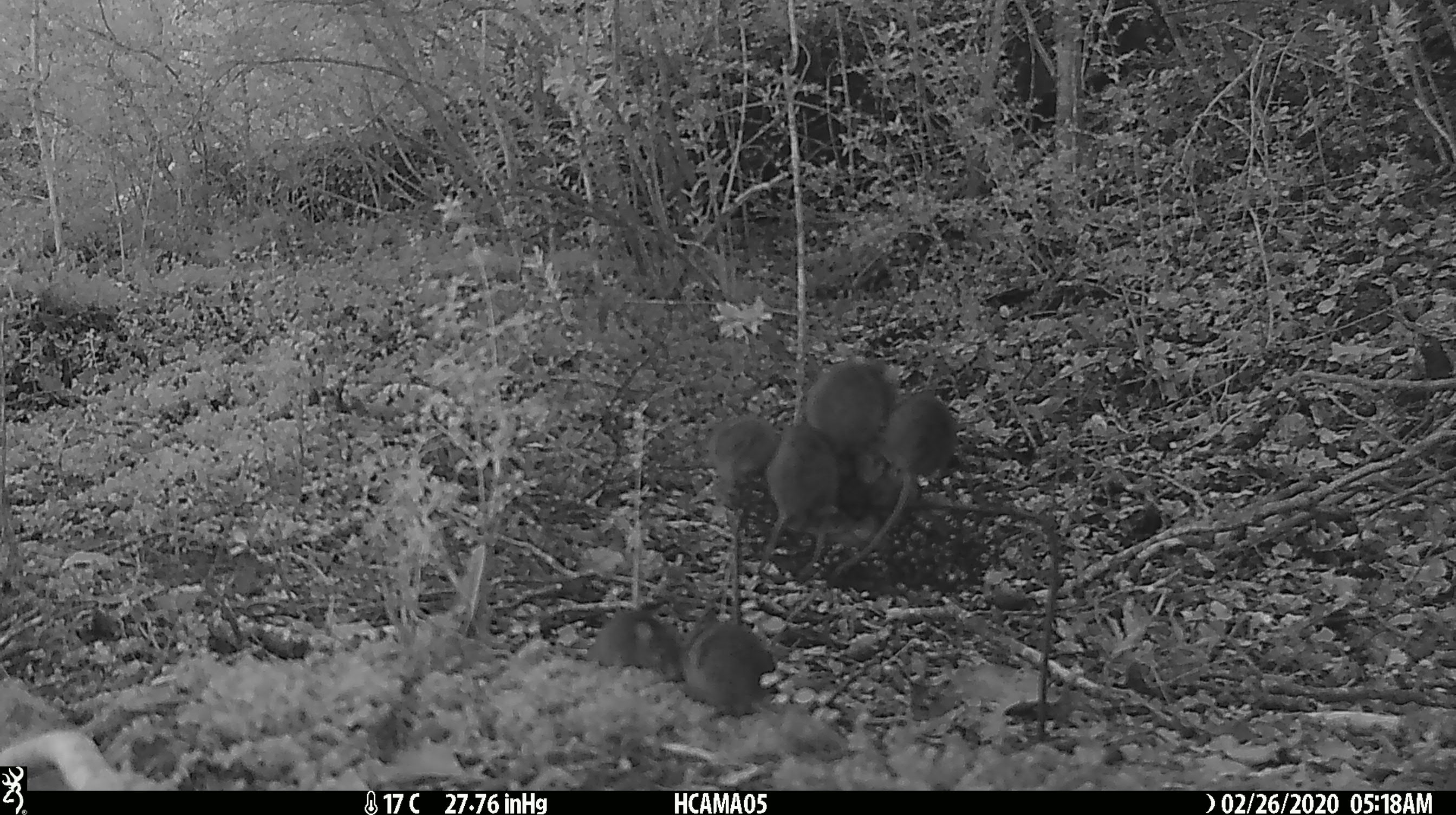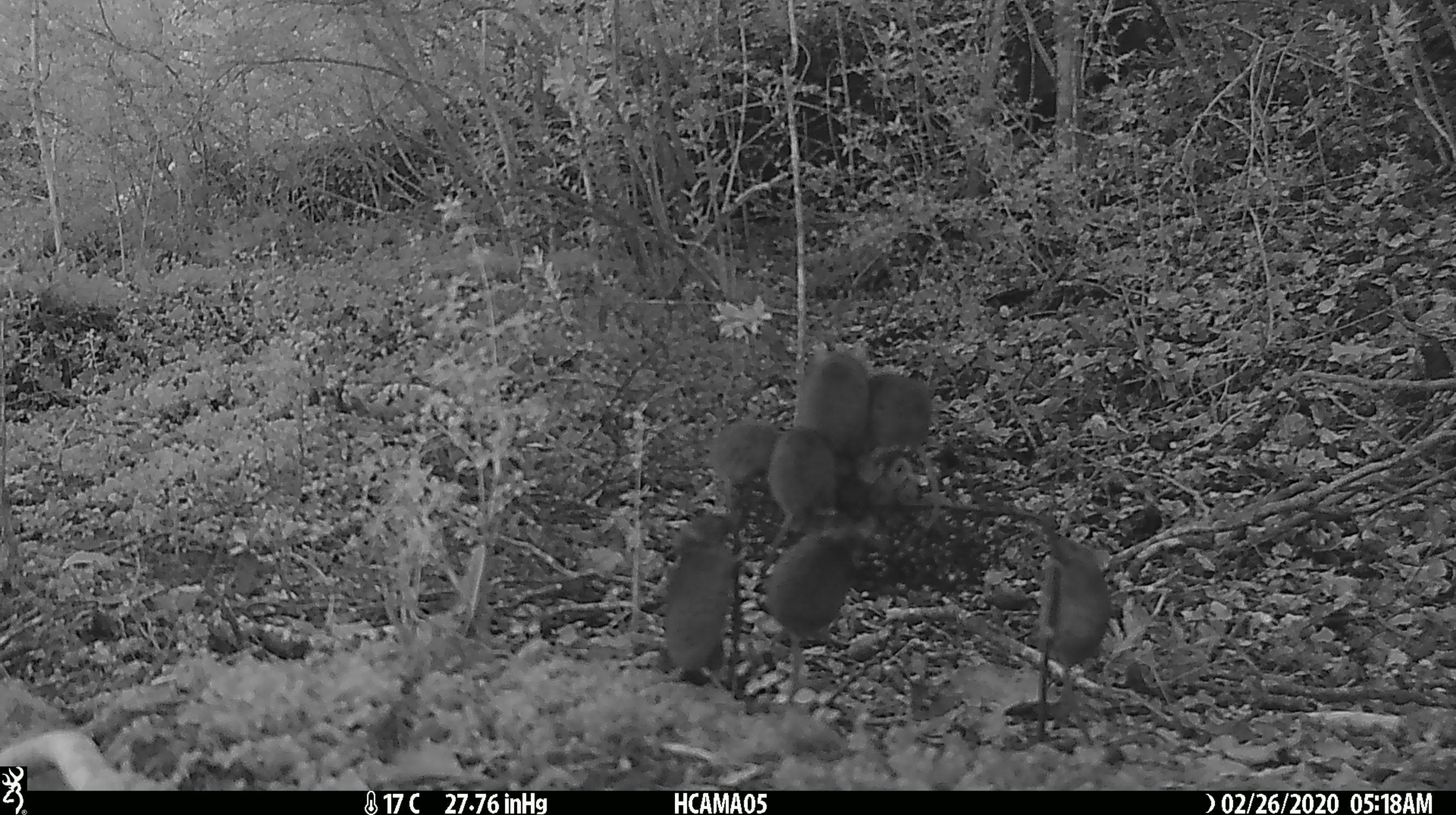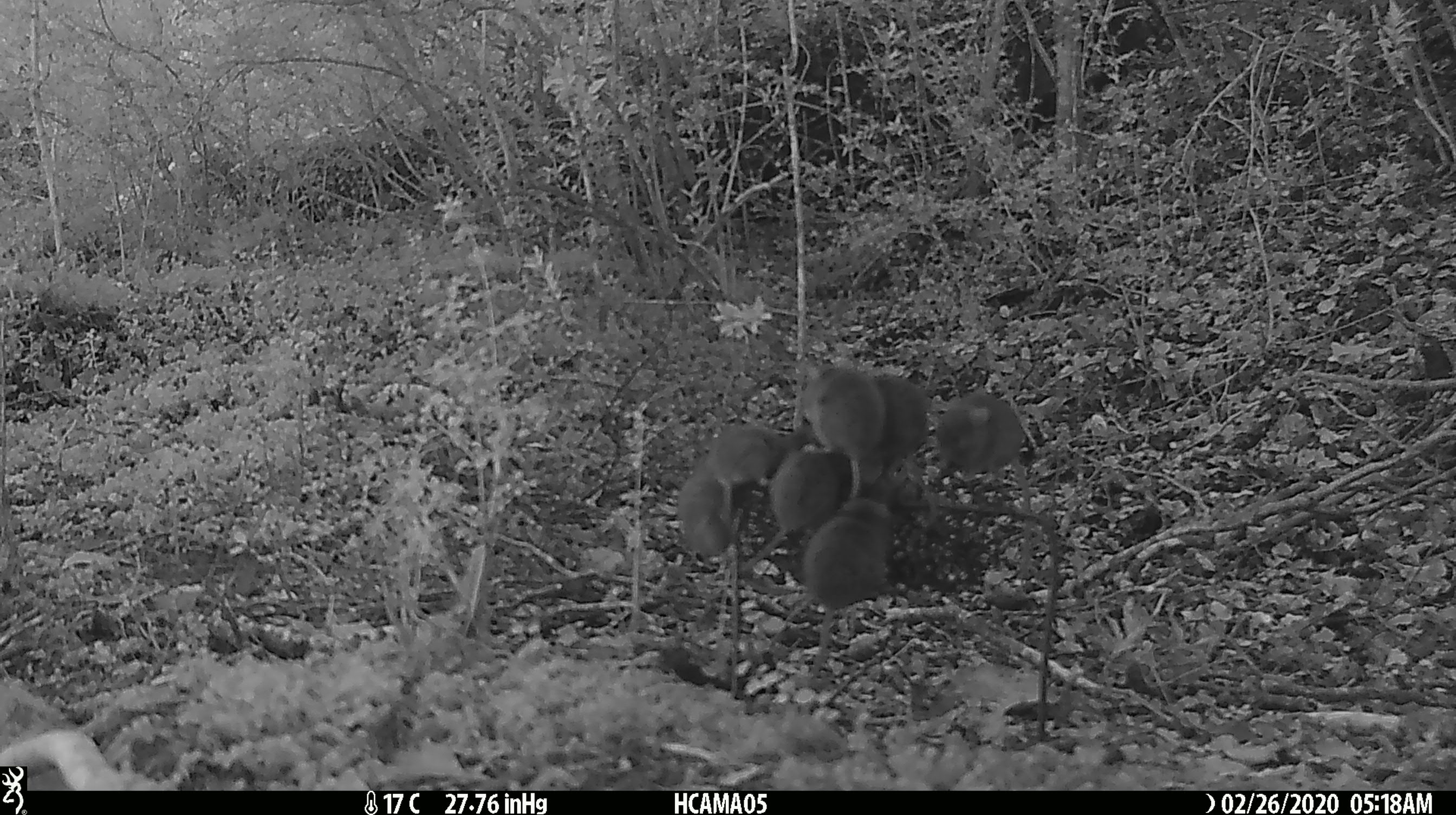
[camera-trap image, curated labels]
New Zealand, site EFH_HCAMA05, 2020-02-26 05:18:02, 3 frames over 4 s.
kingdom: Animalia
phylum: Chordata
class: Mammalia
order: Rodentia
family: Muridae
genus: Mus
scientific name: Mus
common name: mouse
Mouse (Mus).